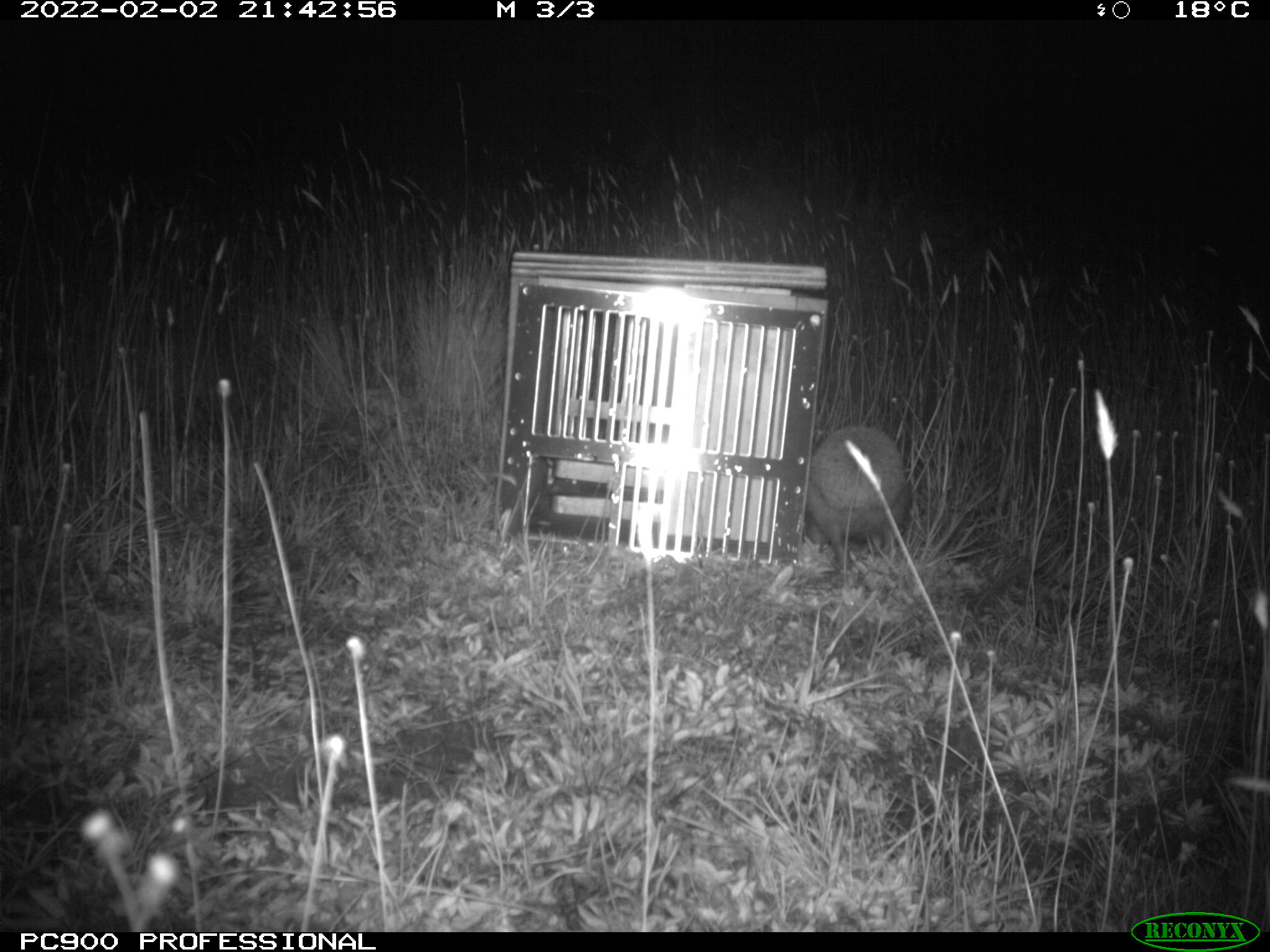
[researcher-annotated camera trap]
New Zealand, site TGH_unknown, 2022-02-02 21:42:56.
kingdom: Animalia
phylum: Chordata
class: Mammalia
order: Eulipotyphla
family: Erinaceidae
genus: Erinaceus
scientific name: Erinaceus europaeus europaeus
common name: european hedgehog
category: hedgehog